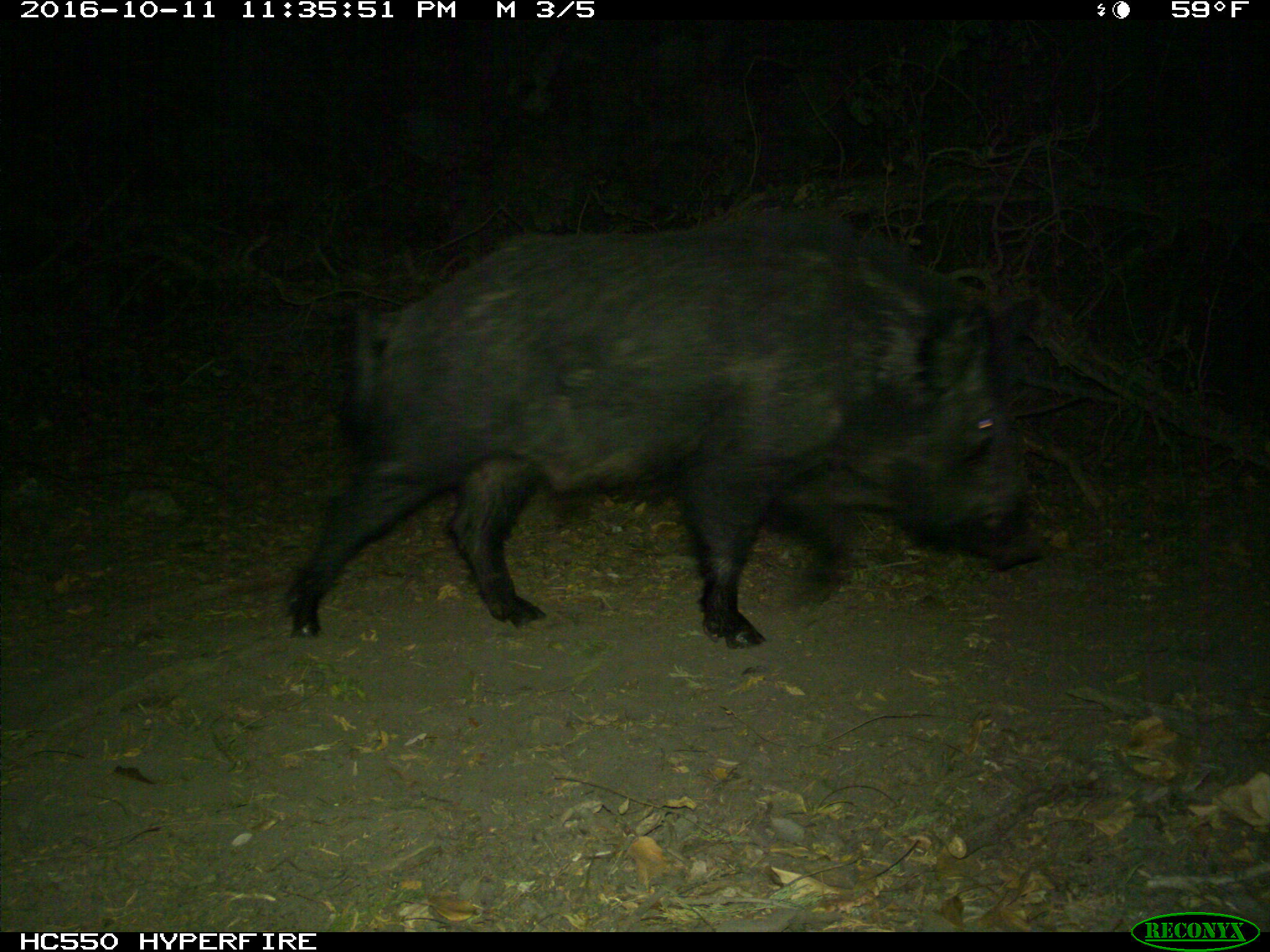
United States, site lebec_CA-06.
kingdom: Animalia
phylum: Chordata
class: Mammalia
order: Artiodactyla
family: Suidae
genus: Sus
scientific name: Sus scrofa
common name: wild boar